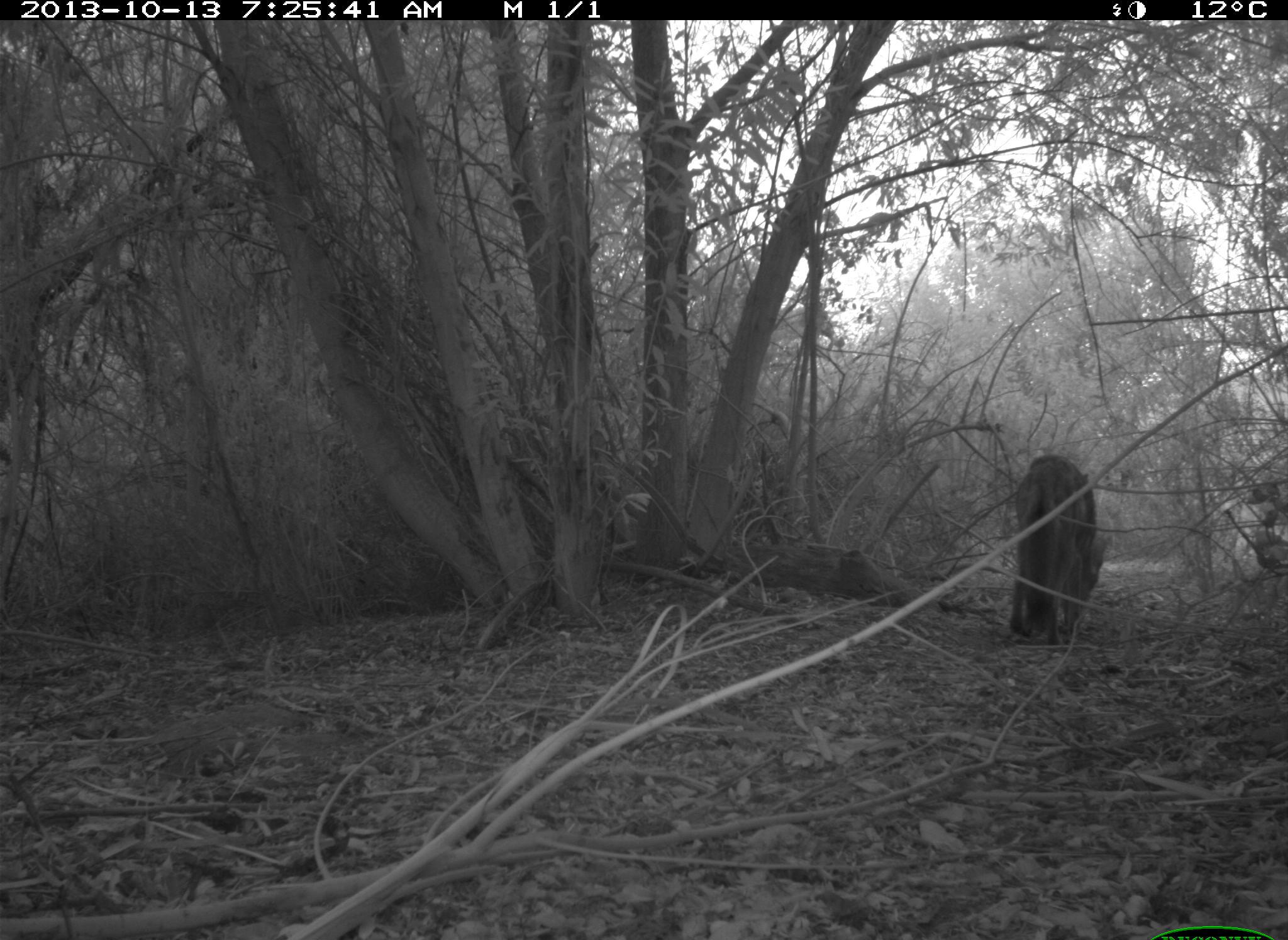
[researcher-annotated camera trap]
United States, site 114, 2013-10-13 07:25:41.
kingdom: Animalia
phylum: Chordata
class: Mammalia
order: Carnivora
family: Canidae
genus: Canis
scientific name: Canis latrans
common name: coyote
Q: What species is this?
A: Coyote (Canis latrans).